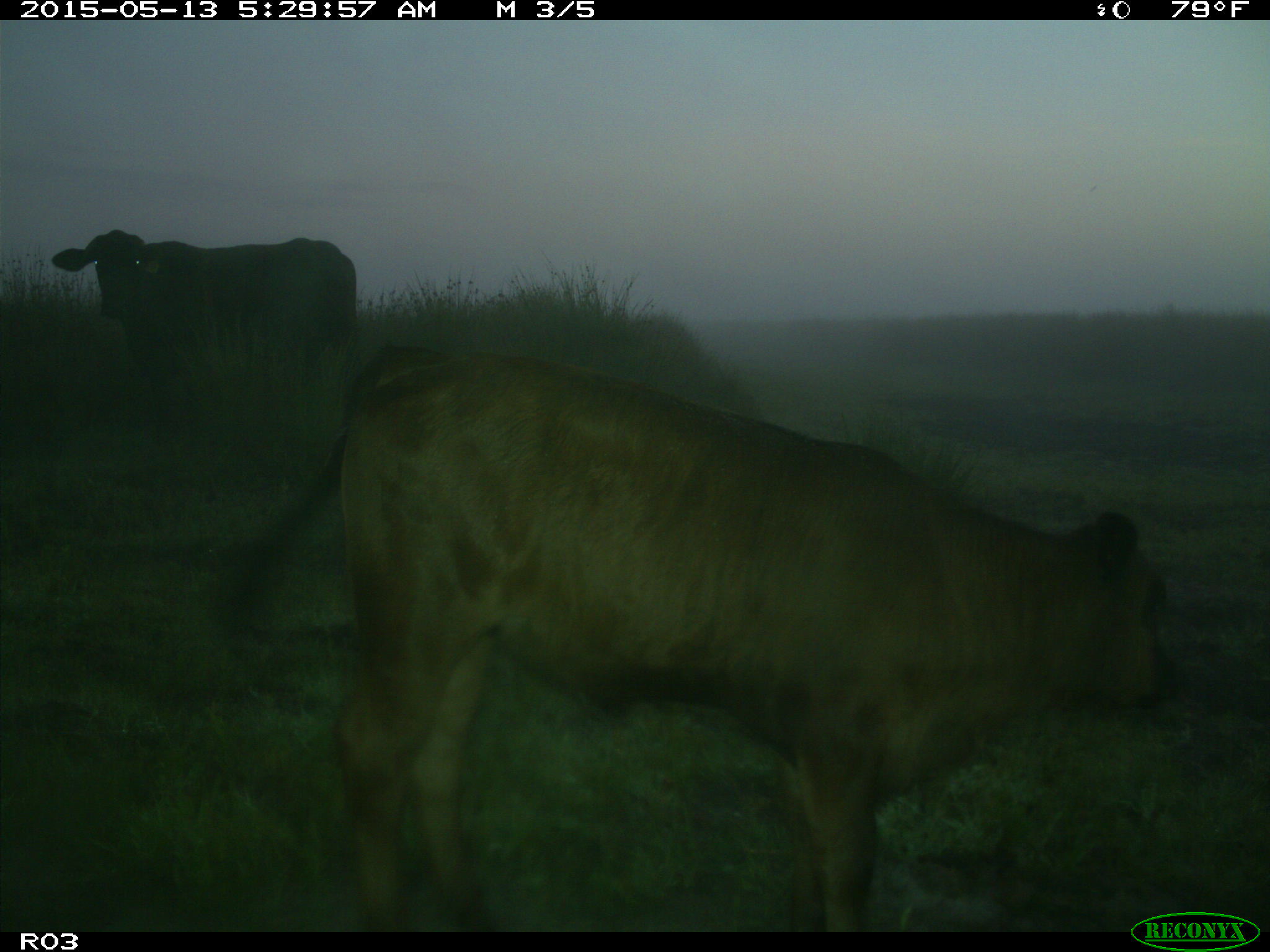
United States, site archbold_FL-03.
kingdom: Animalia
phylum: Chordata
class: Mammalia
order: Artiodactyla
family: Bovidae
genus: Bos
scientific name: Bos taurus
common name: domestic cow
Bos taurus (domestic cow).